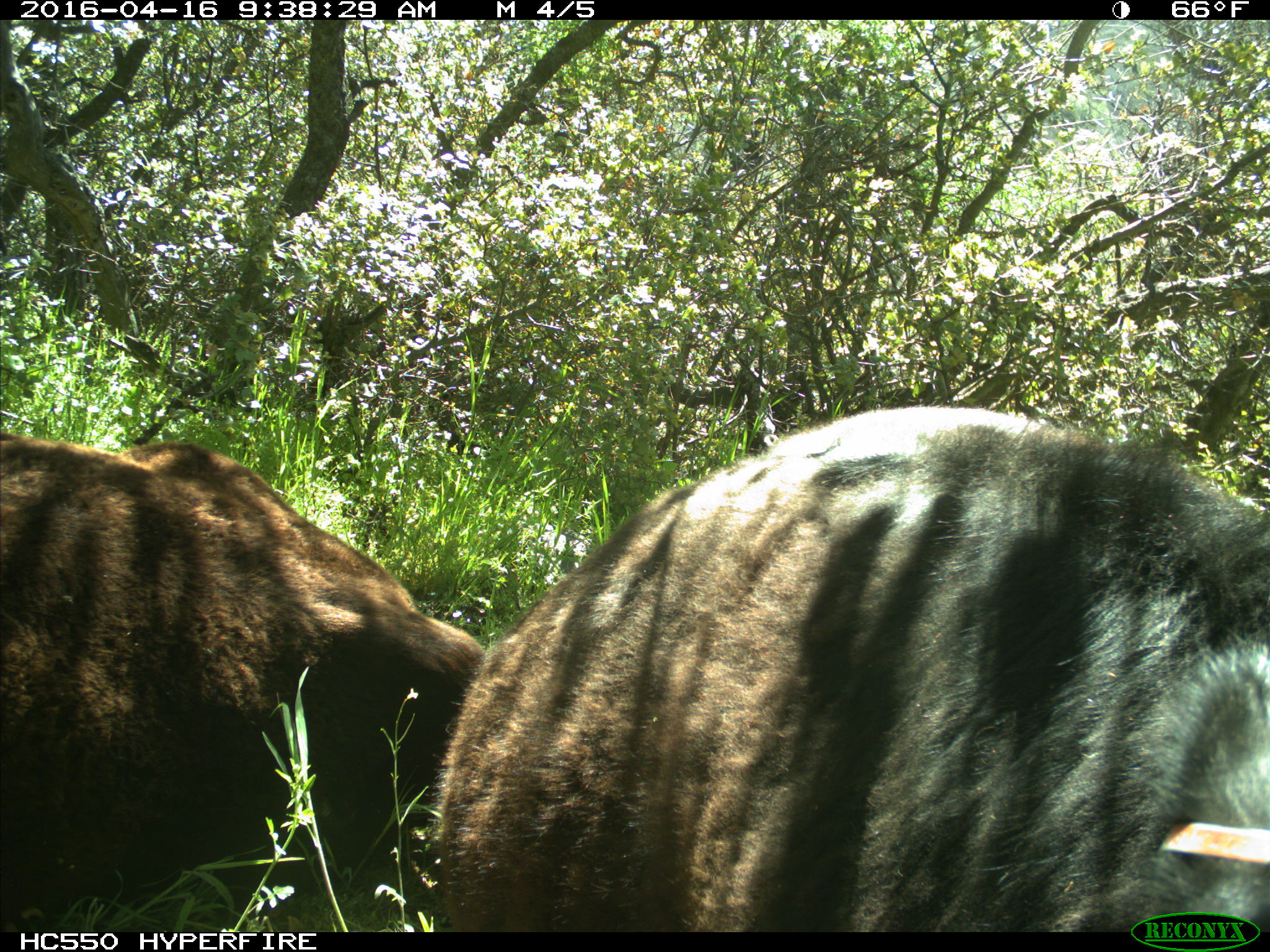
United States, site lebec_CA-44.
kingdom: Animalia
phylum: Chordata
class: Mammalia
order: Artiodactyla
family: Bovidae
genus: Bos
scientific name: Bos taurus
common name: domestic cow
Bos taurus (domestic cow).